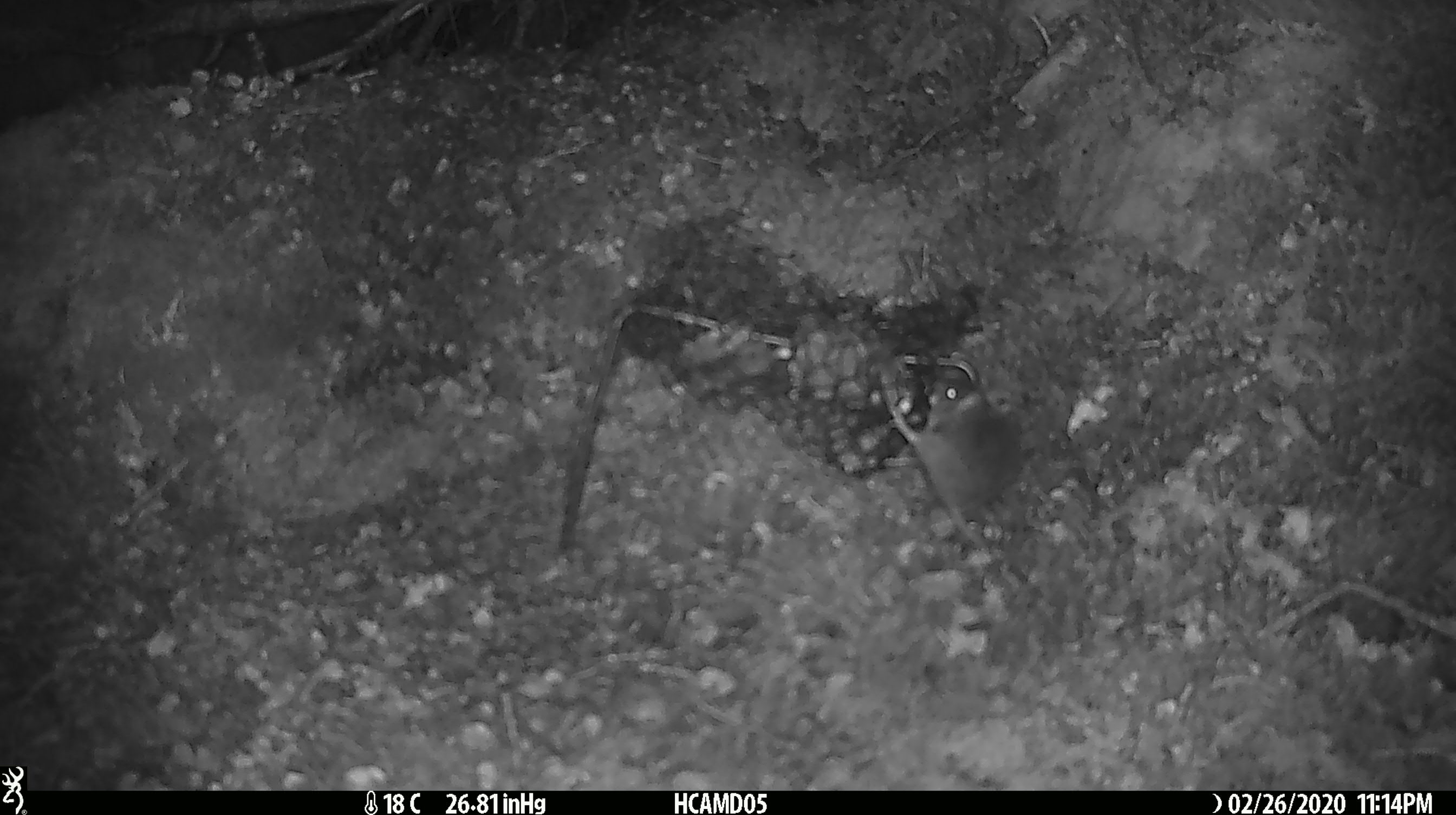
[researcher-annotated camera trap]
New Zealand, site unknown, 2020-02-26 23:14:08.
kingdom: Animalia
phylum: Chordata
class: Mammalia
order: Rodentia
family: Muridae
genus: Mus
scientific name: Mus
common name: mouse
Mouse (Mus).